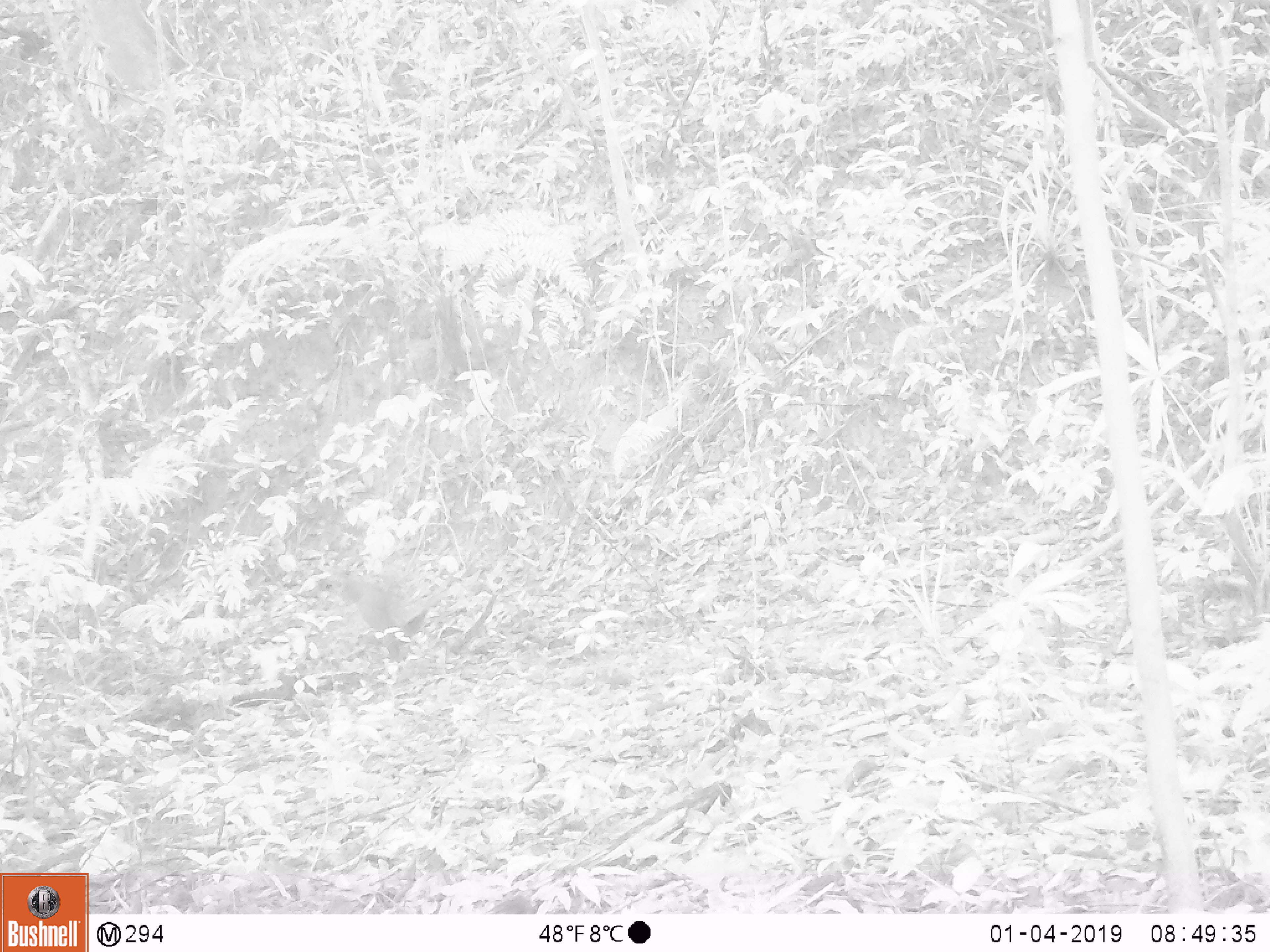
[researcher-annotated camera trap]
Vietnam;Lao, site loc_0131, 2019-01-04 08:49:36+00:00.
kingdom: Animalia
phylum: Chordata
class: Aves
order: Galliformes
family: Phasianidae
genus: Lophura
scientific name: Lophura nycthemera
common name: silver pheasant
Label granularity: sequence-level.